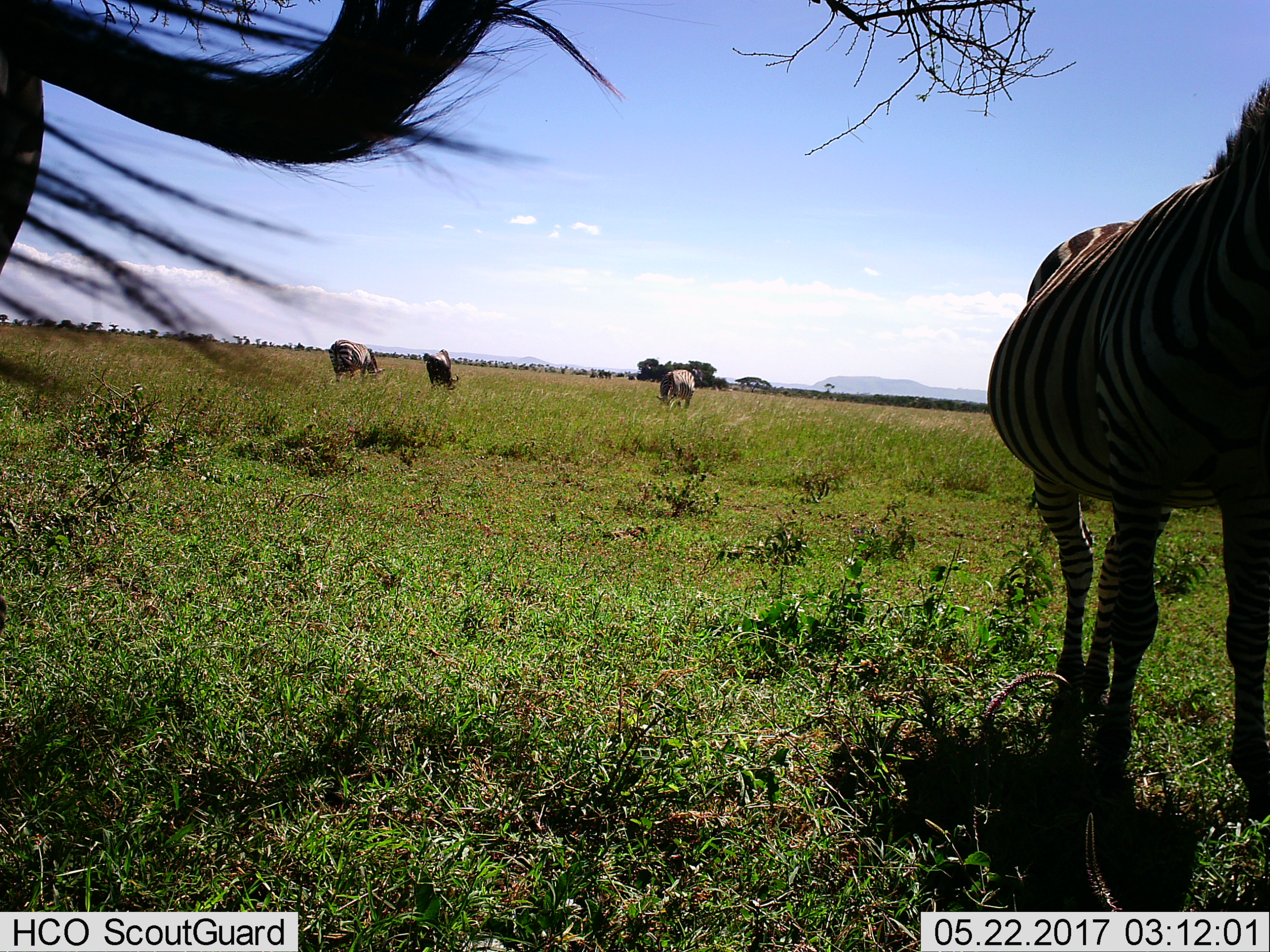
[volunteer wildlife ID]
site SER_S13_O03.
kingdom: Animalia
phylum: Chordata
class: Mammalia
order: Perissodactyla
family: Equidae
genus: Equus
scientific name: Equus quagga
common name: plains zebra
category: zebraplains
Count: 5.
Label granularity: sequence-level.